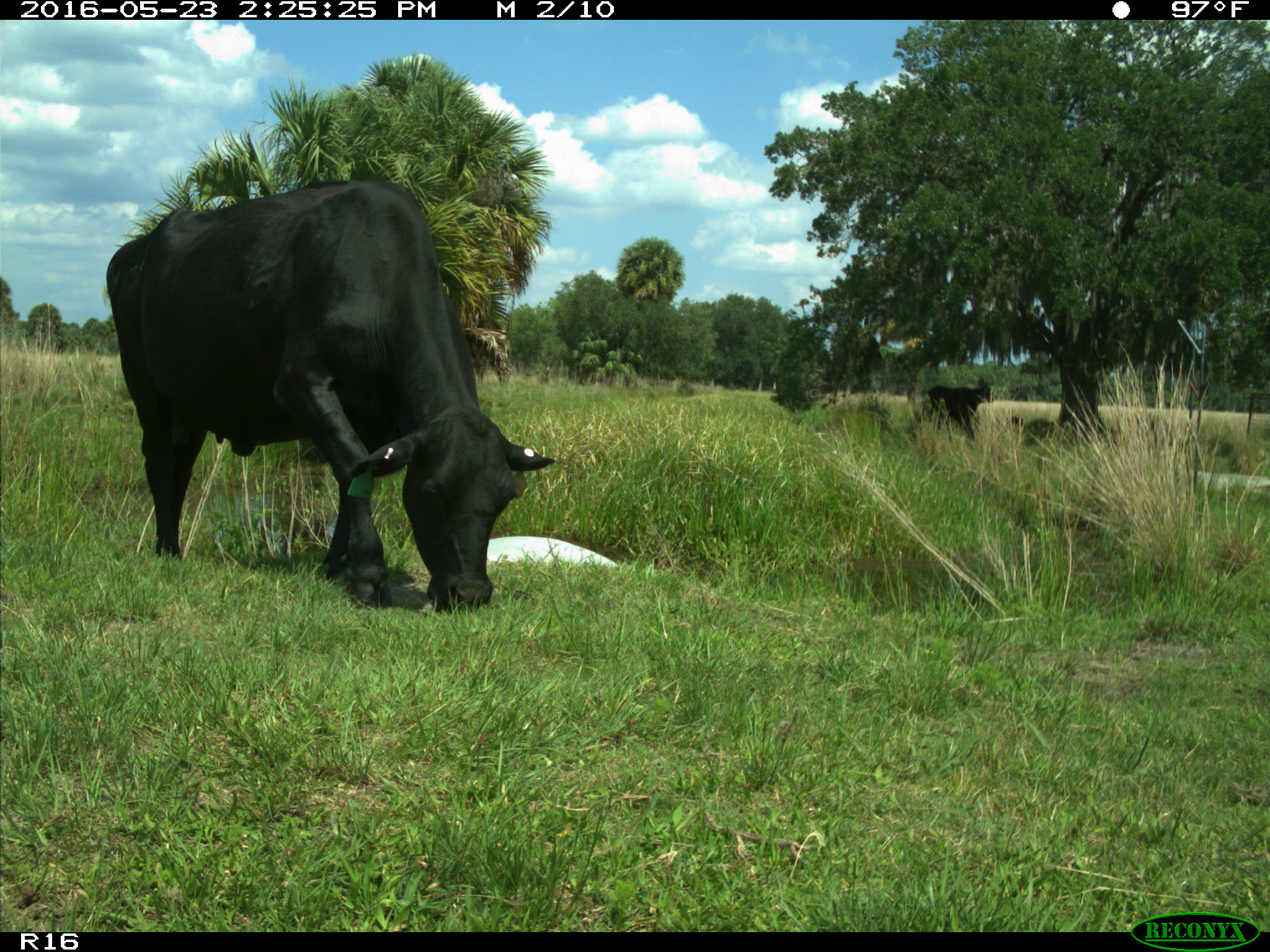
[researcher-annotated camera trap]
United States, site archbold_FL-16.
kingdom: Animalia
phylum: Chordata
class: Mammalia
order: Artiodactyla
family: Bovidae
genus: Bos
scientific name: Bos taurus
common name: domestic cow